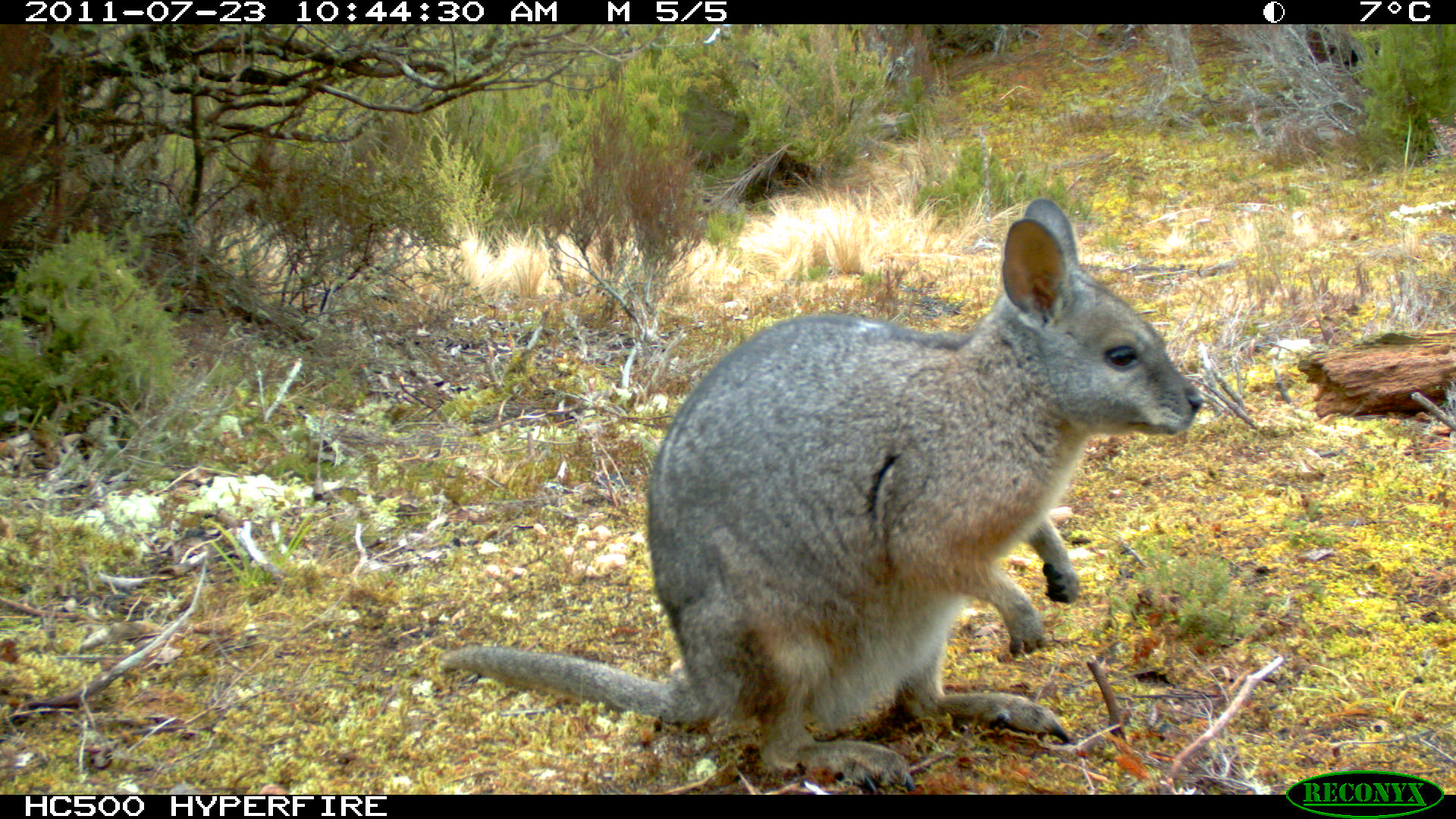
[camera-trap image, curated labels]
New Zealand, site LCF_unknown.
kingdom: Animalia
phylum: Chordata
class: Mammalia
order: Diprotodontia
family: Macropodidae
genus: Notamacropus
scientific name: Notamacropus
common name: wallaby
Wallaby (Notamacropus).